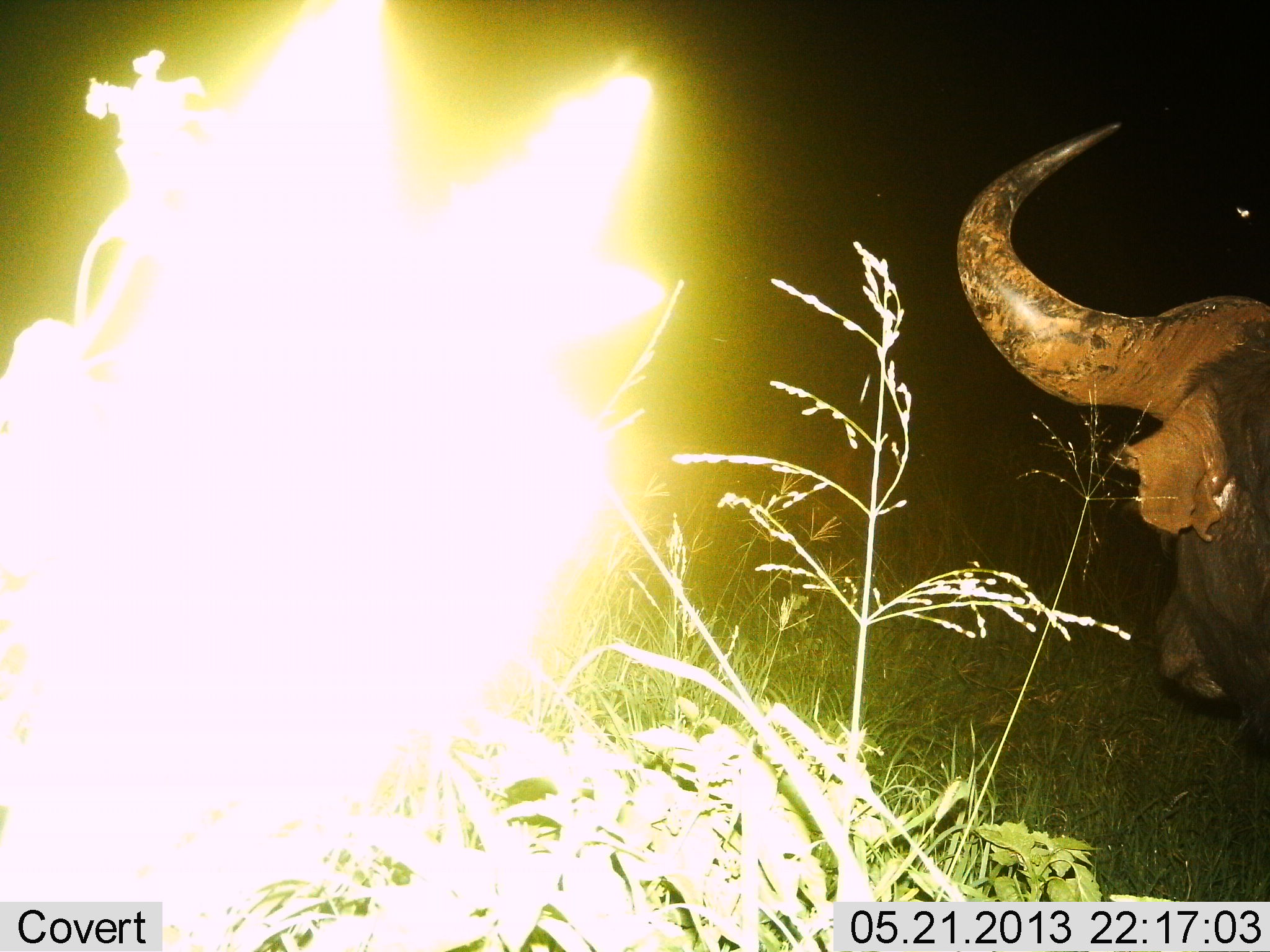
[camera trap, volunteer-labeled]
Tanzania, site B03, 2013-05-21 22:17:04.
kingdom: Animalia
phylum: Chordata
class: Mammalia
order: Artiodactyla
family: Bovidae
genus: Syncerus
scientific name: Syncerus caffer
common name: cape buffalo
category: buffalo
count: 1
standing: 80%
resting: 0%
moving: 20%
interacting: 0%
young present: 0%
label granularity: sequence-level